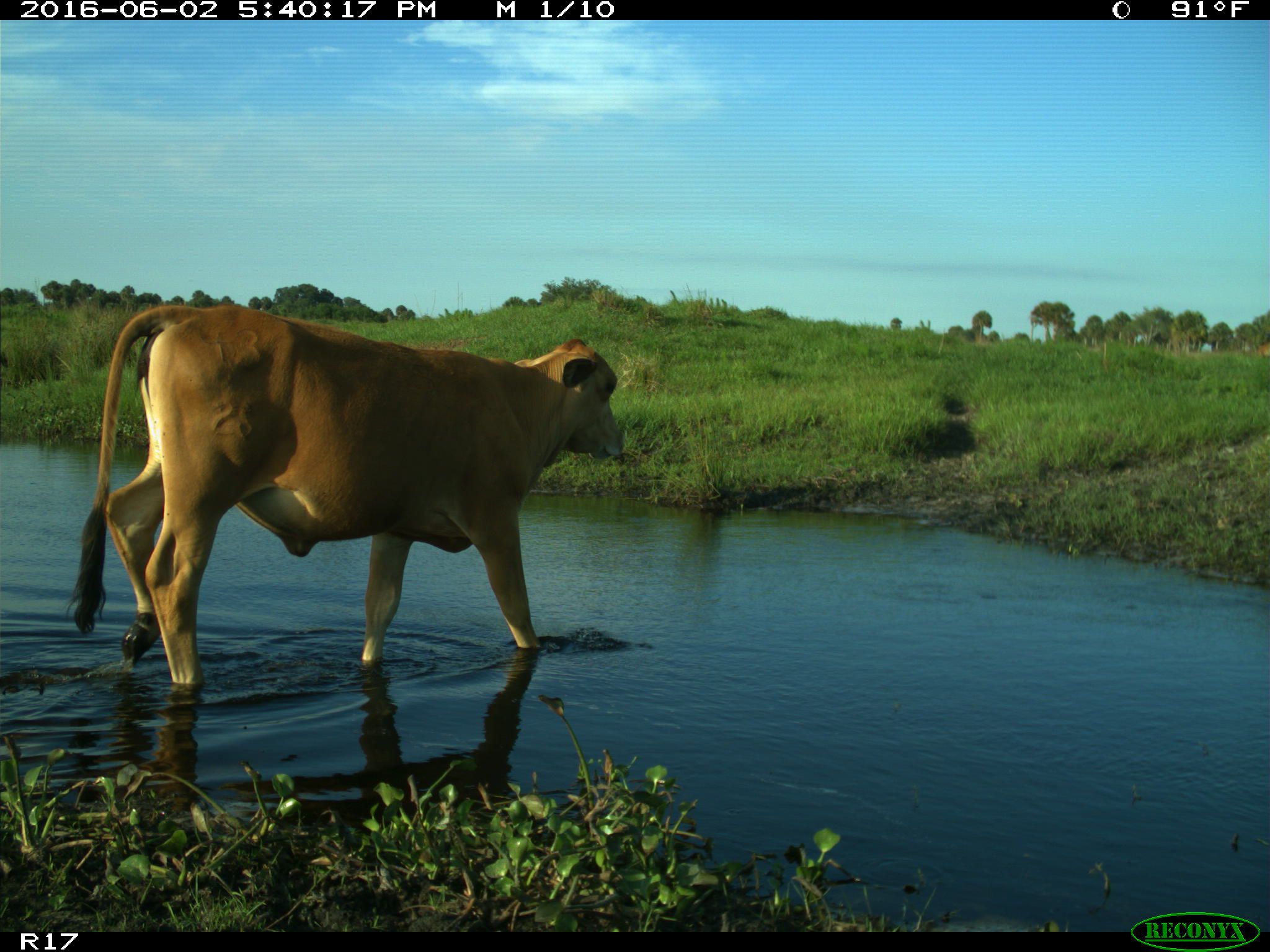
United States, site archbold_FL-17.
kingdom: Animalia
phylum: Chordata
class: Mammalia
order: Artiodactyla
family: Bovidae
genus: Bos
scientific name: Bos taurus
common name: domestic cow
Bos taurus (domestic cow).